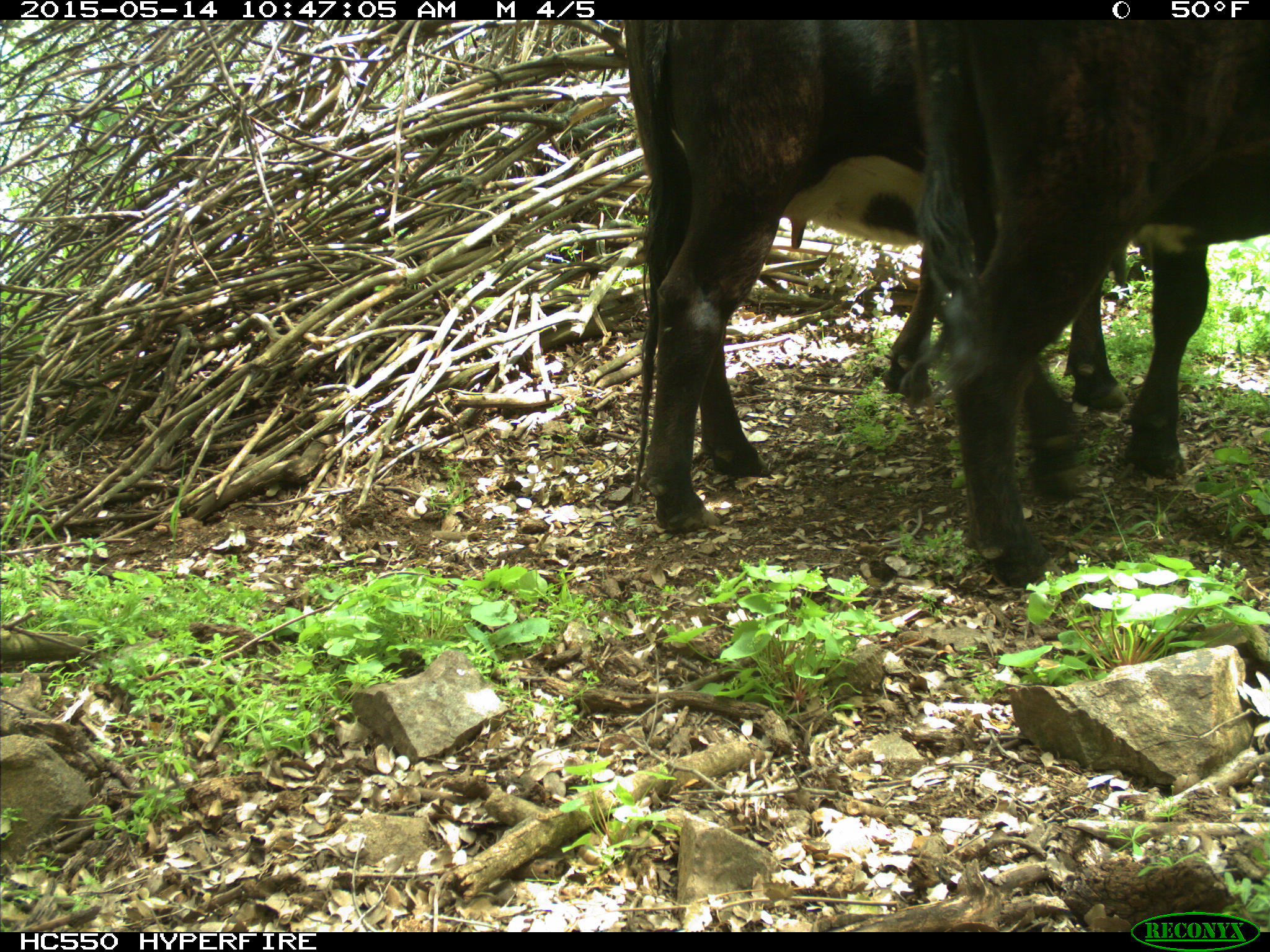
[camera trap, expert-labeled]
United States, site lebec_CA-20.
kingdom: Animalia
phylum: Chordata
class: Mammalia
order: Artiodactyla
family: Bovidae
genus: Bos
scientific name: Bos taurus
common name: domestic cow